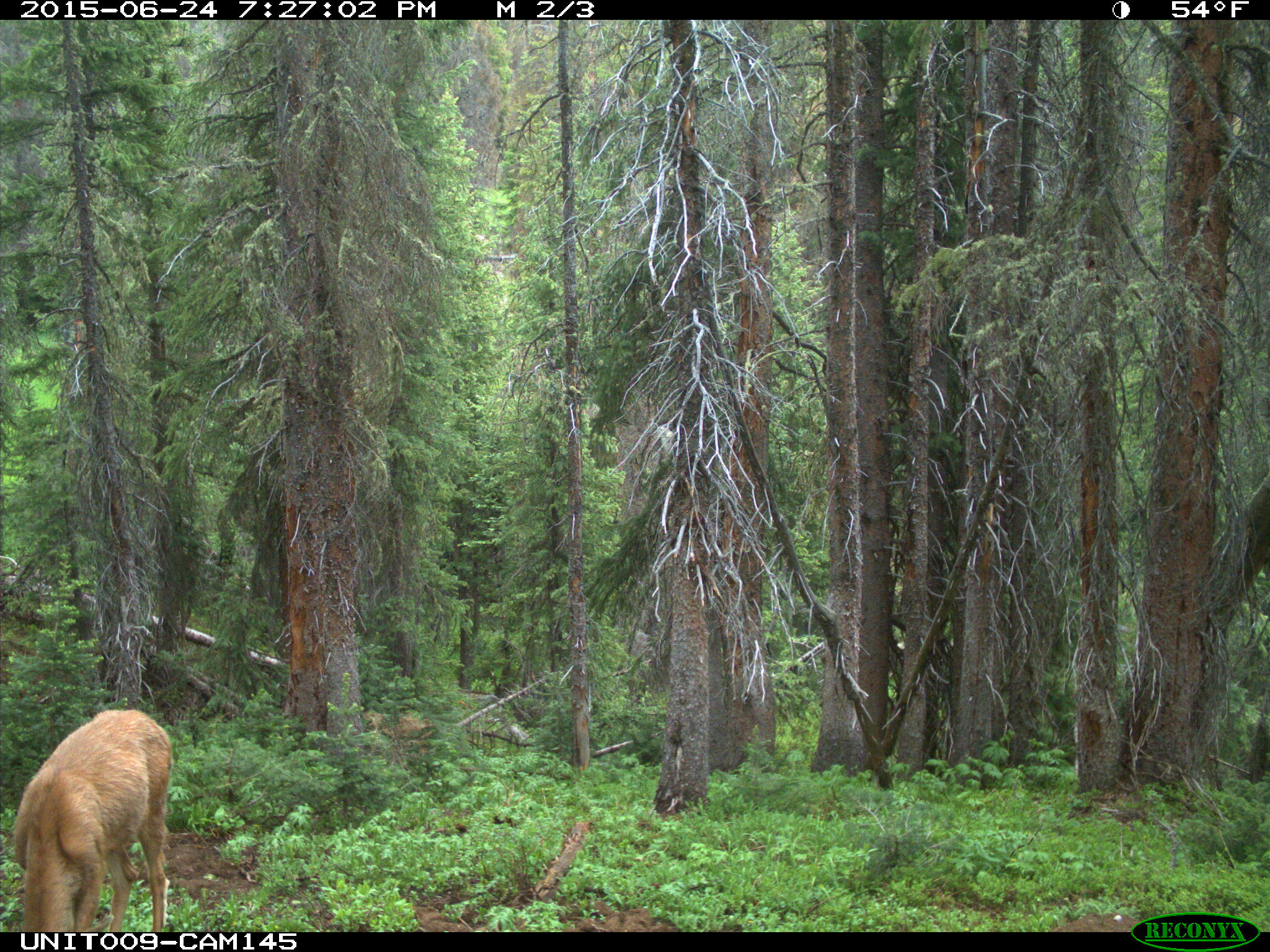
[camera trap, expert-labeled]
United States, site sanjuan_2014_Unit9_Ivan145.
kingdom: Animalia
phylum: Chordata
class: Mammalia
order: Artiodactyla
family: Cervidae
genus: Odocoileus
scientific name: Odocoileus hemionus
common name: mule deer